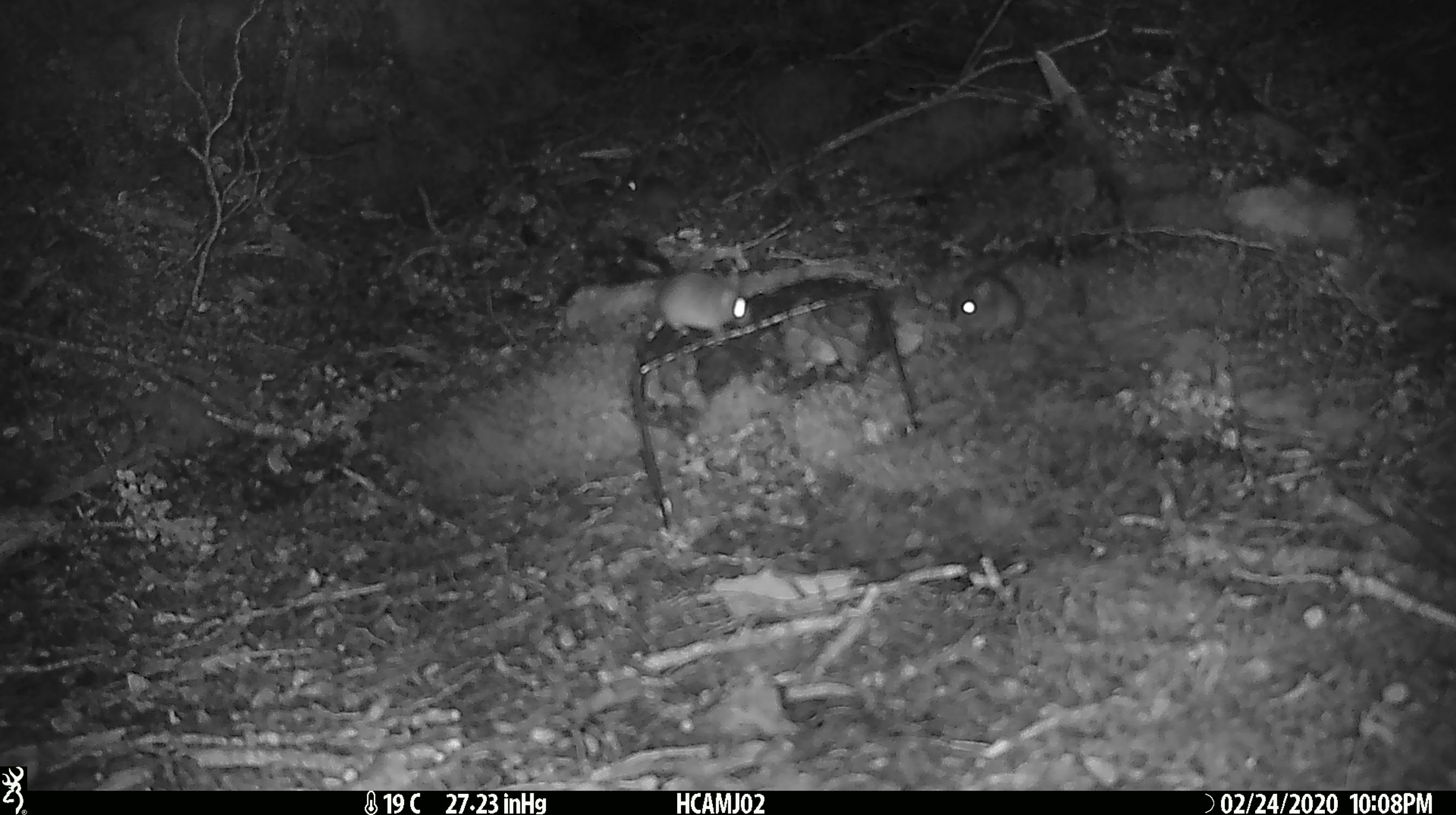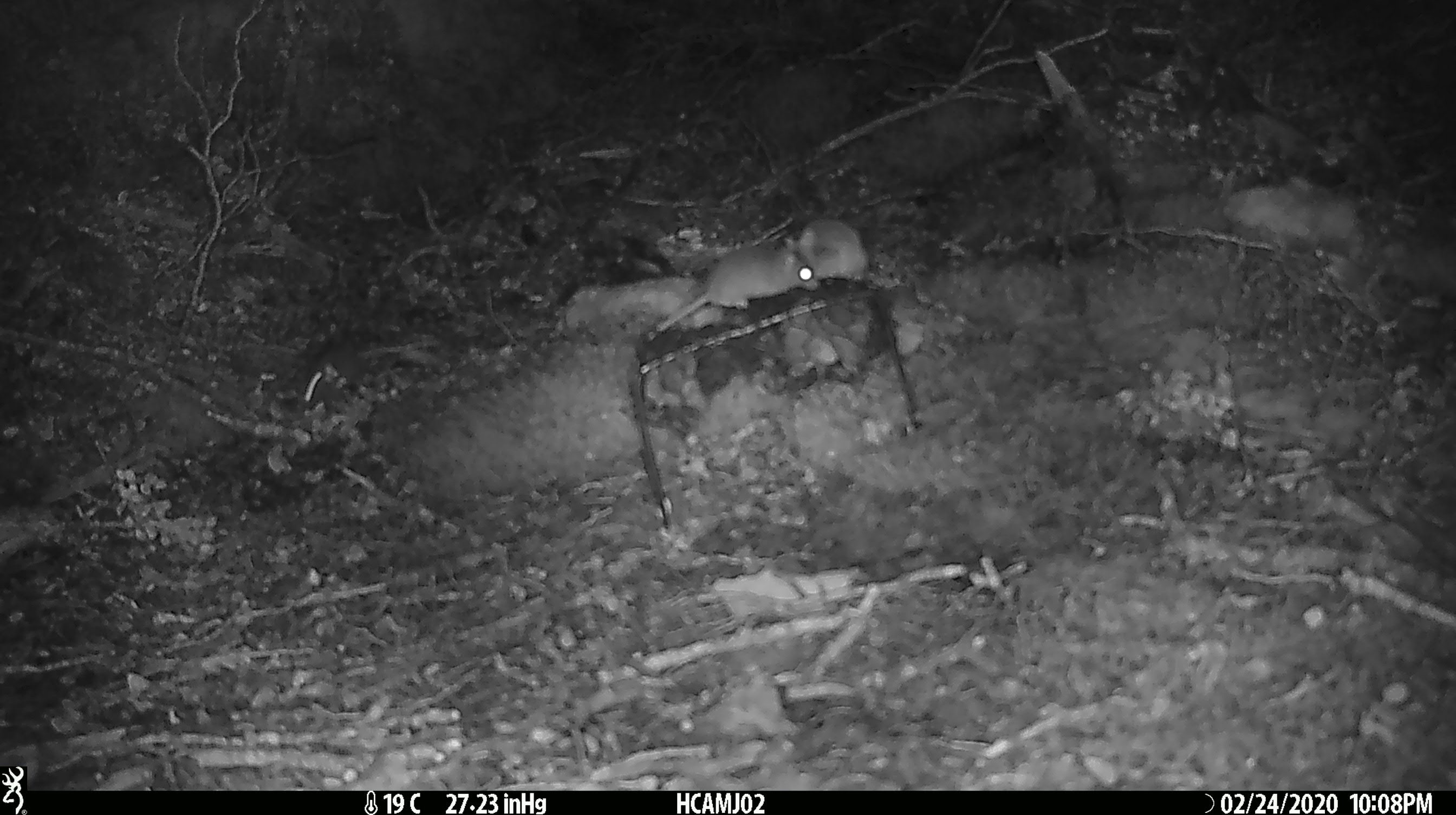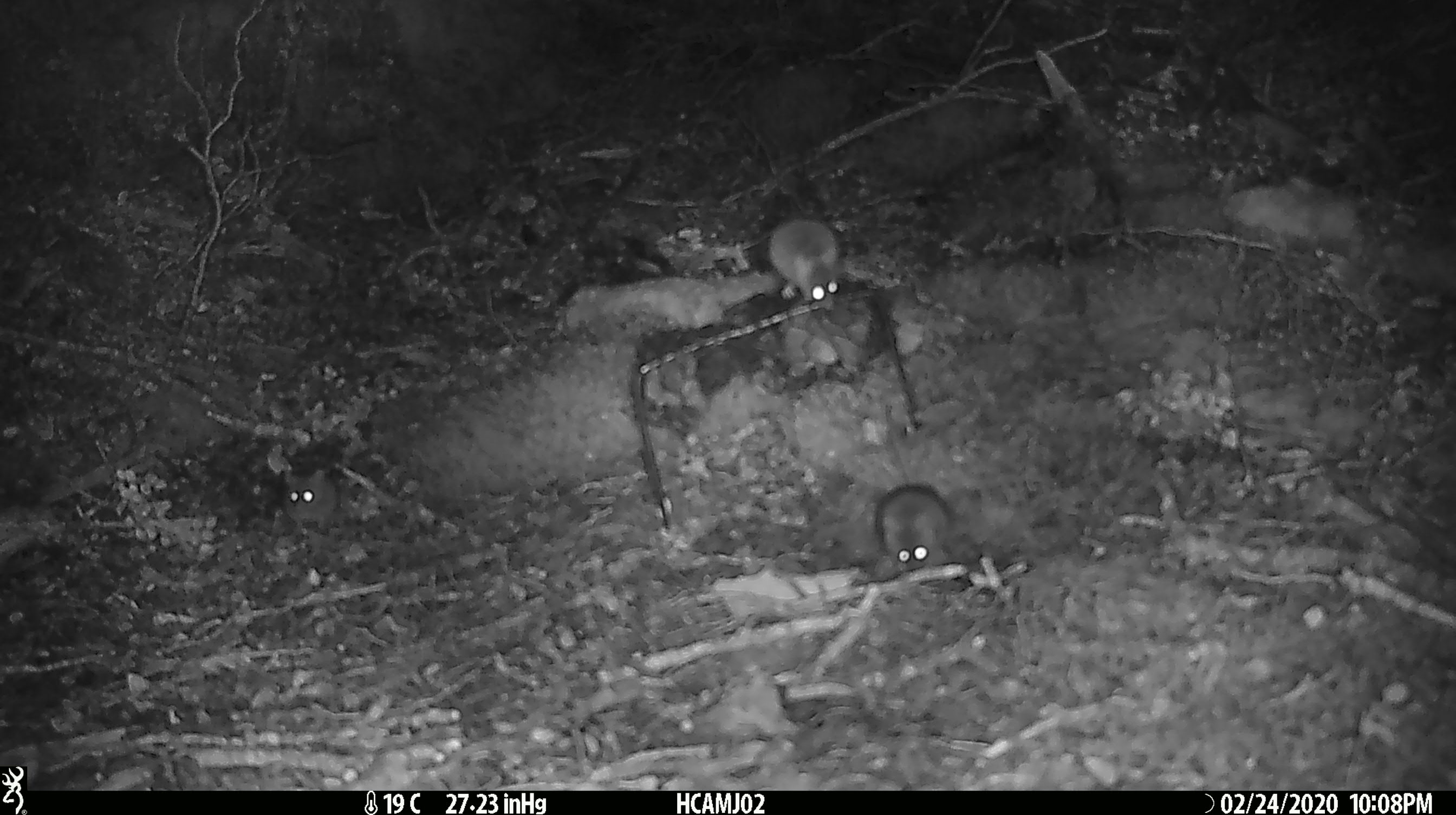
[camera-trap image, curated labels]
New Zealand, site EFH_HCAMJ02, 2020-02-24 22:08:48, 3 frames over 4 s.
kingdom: Animalia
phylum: Chordata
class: Mammalia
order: Rodentia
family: Muridae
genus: Mus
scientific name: Mus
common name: mouse